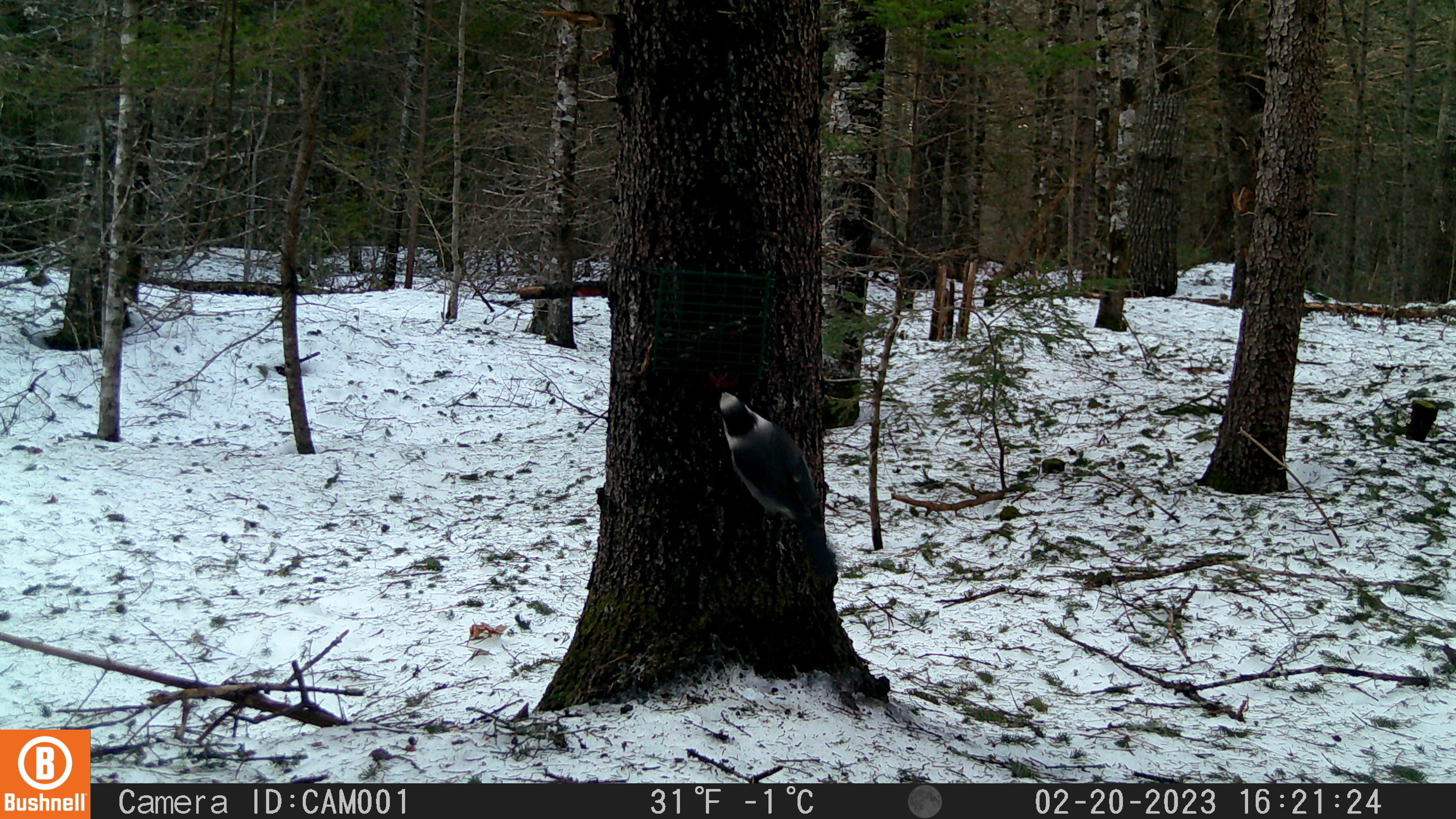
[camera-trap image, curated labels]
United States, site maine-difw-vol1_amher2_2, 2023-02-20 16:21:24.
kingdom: Animalia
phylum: Chordata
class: Aves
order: Passeriformes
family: Corvidae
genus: Perisoreus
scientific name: Perisoreus canadensis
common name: canada jay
Canada jay (Perisoreus canadensis).